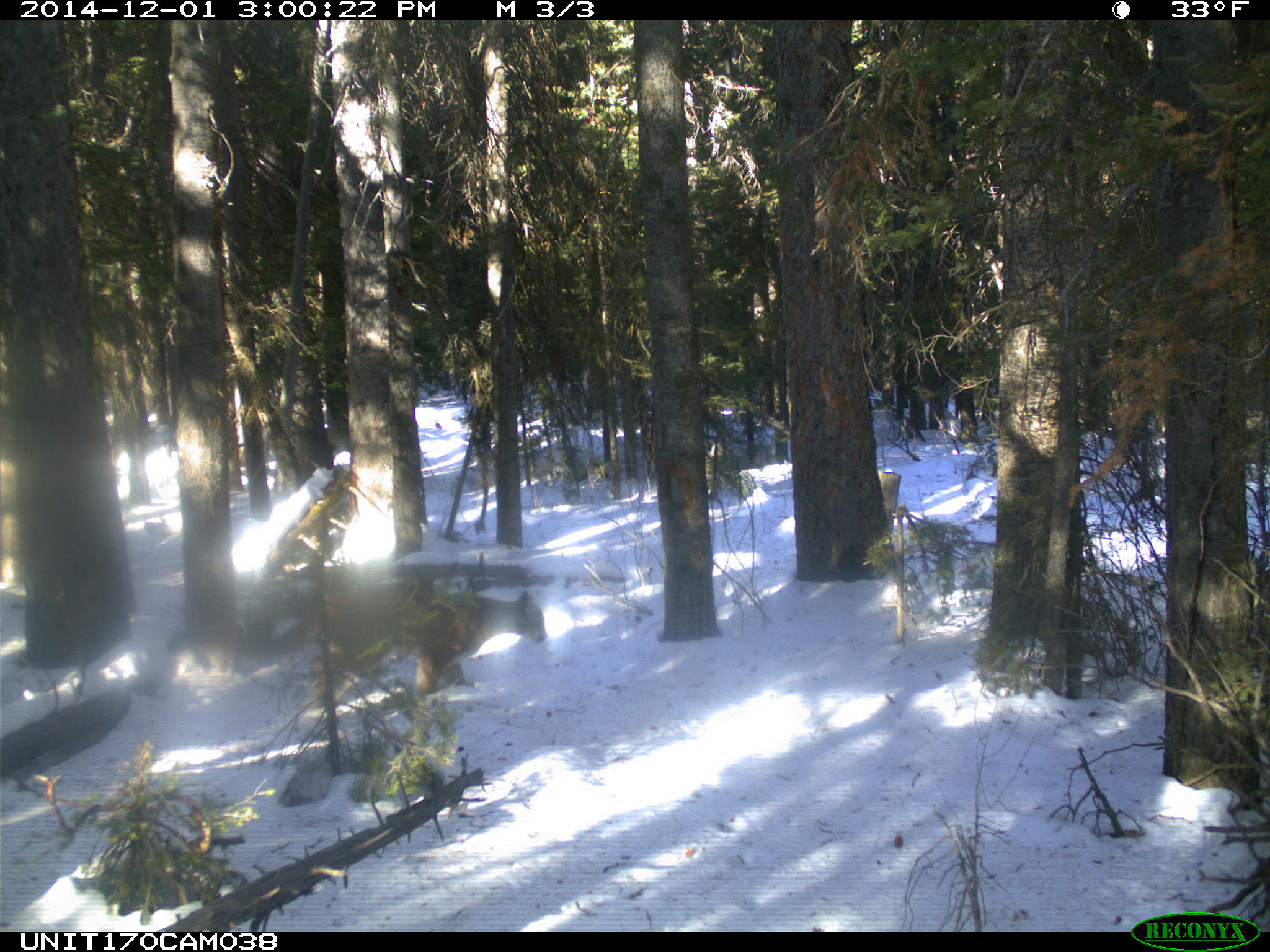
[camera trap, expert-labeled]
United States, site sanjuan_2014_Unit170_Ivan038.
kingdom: Animalia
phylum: Chordata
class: Mammalia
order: Carnivora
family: Felidae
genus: Puma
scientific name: Puma concolor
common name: mountain lion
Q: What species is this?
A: Puma concolor (mountain lion).